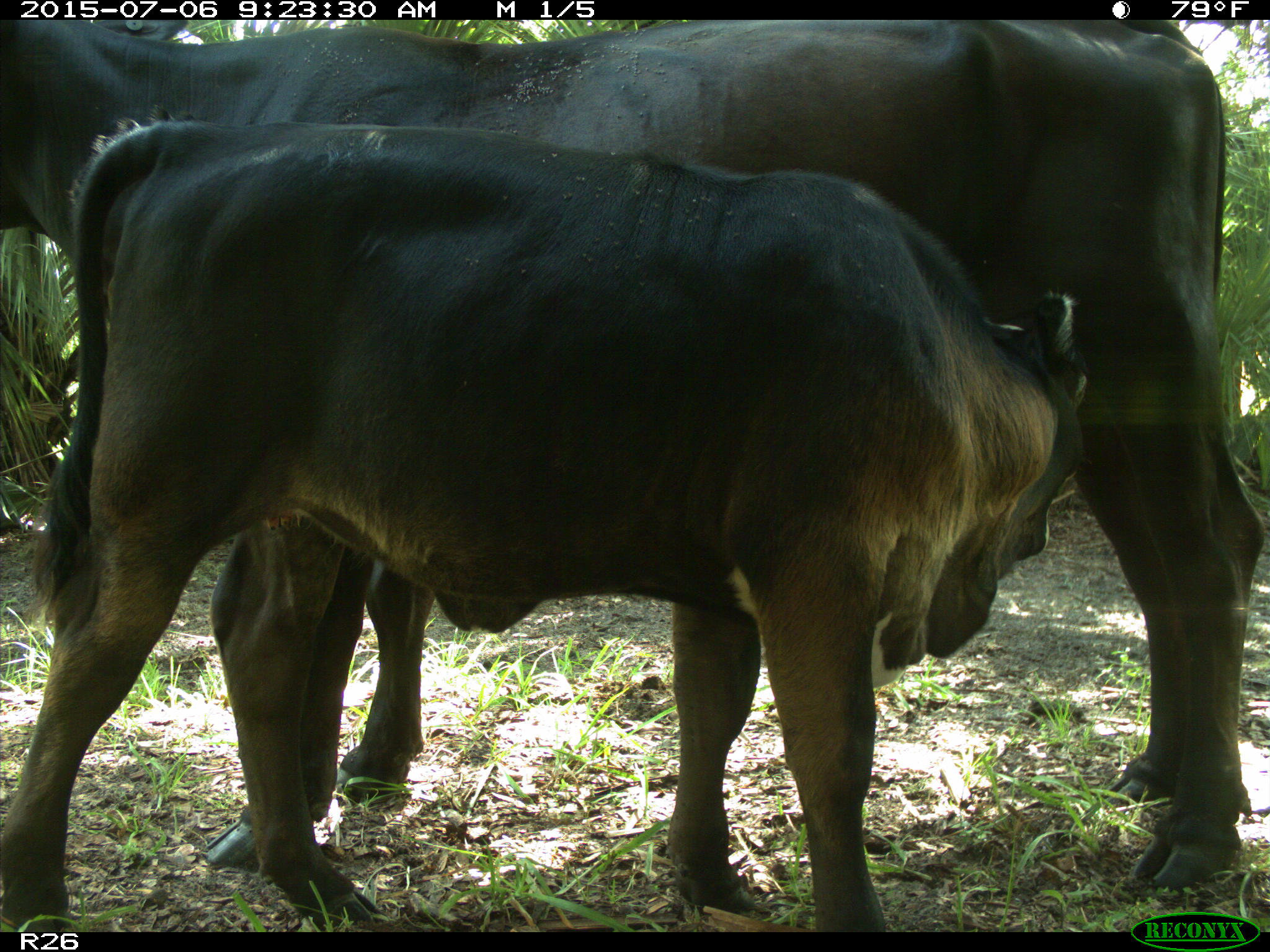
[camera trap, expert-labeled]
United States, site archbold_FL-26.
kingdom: Animalia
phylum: Chordata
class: Mammalia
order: Artiodactyla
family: Bovidae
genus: Bos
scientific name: Bos taurus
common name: domestic cow